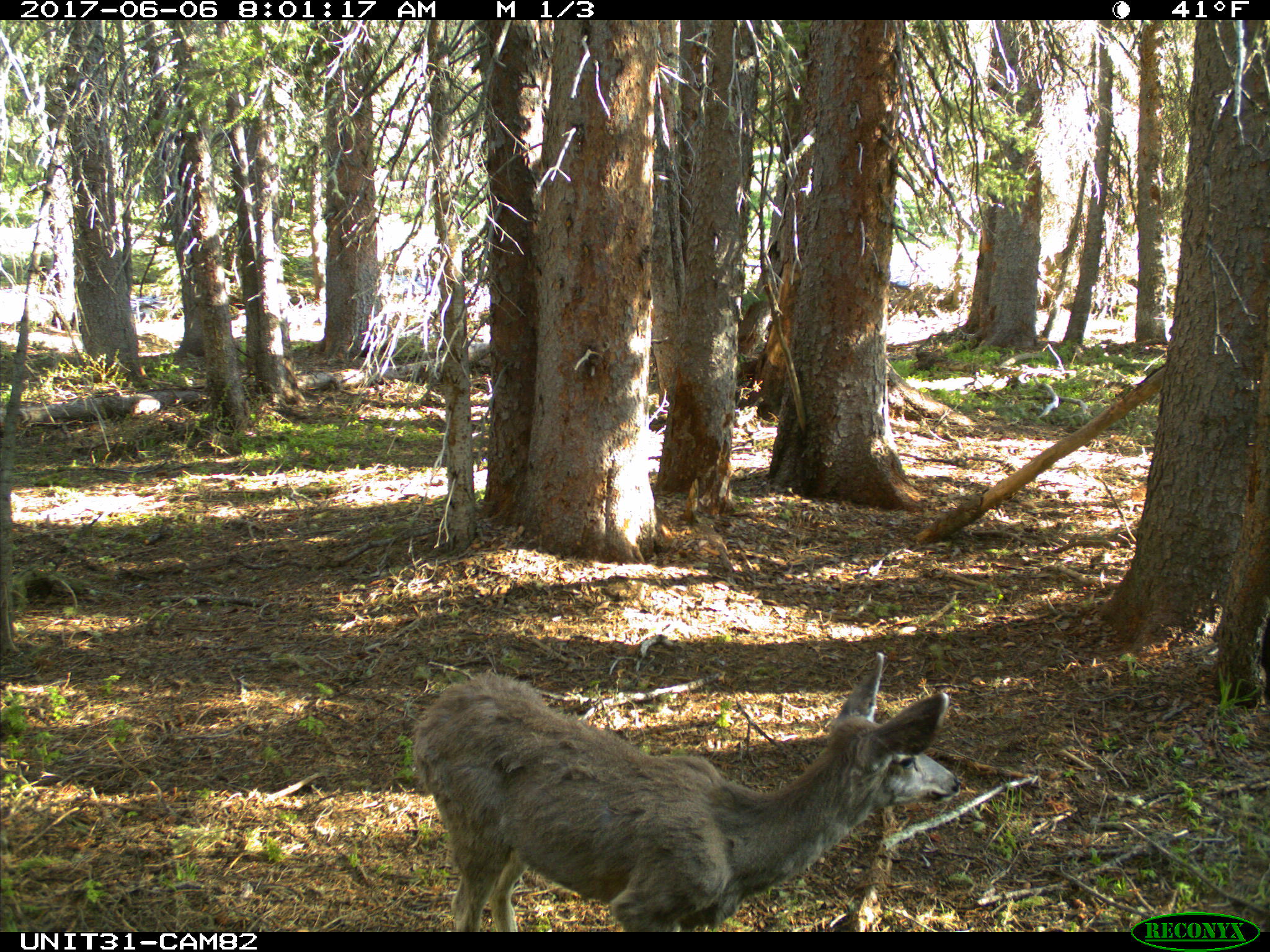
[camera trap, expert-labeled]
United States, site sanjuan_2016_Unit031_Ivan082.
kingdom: Animalia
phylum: Chordata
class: Mammalia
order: Artiodactyla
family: Cervidae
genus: Odocoileus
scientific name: Odocoileus hemionus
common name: mule deer